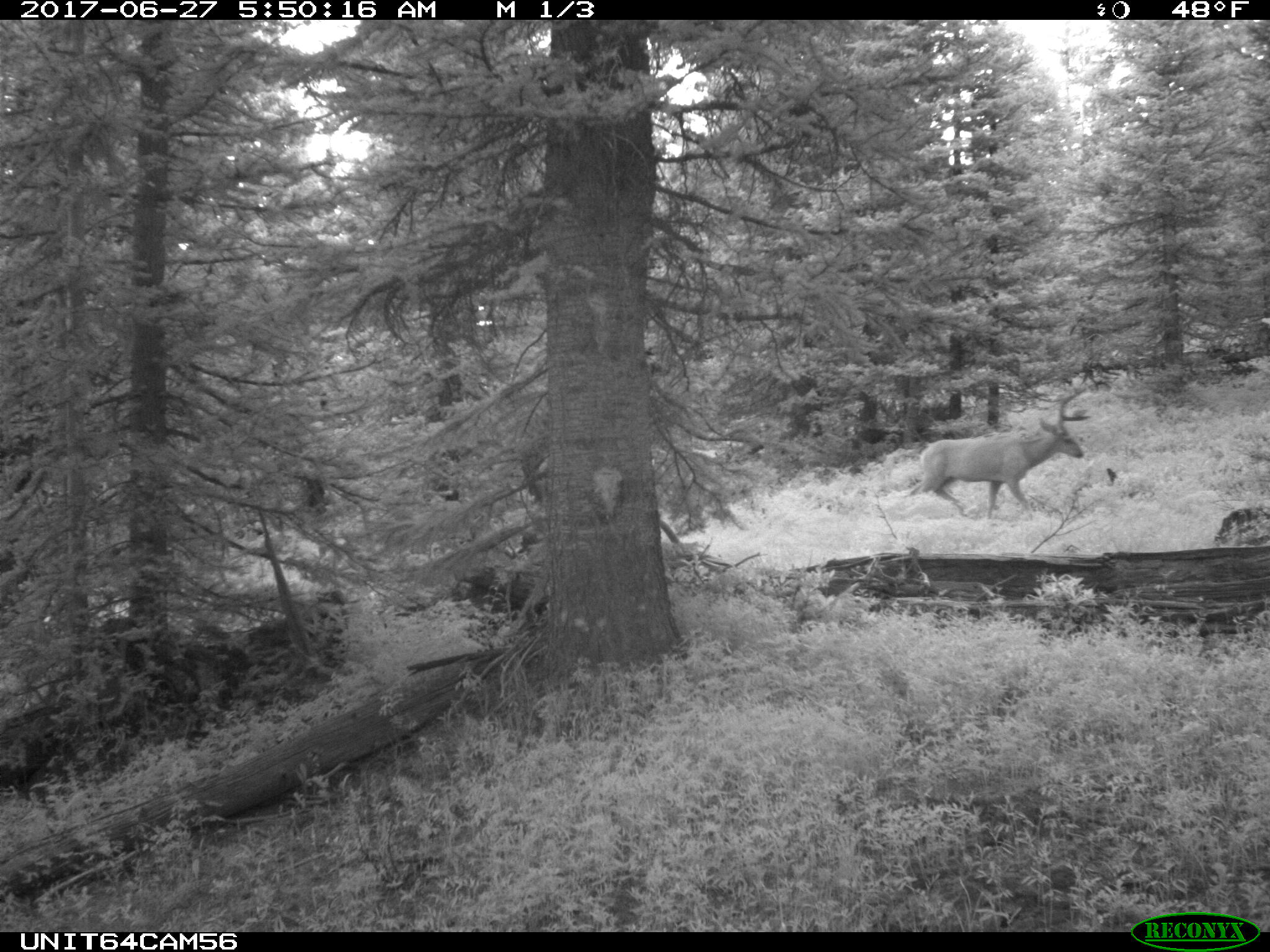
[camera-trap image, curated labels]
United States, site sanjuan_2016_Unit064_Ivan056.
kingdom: Animalia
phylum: Chordata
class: Mammalia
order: Artiodactyla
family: Cervidae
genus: Odocoileus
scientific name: Odocoileus hemionus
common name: mule deer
Odocoileus hemionus (mule deer).